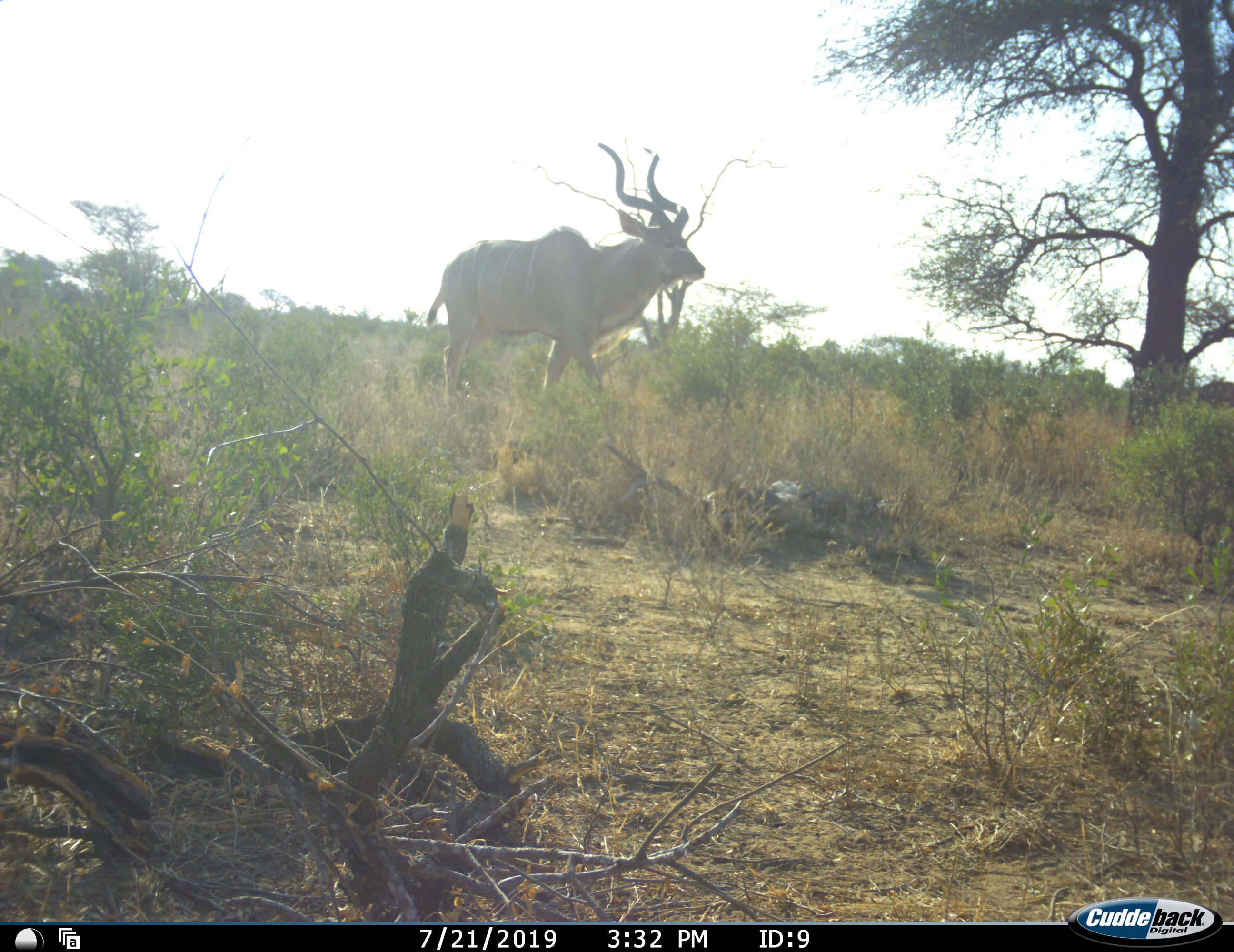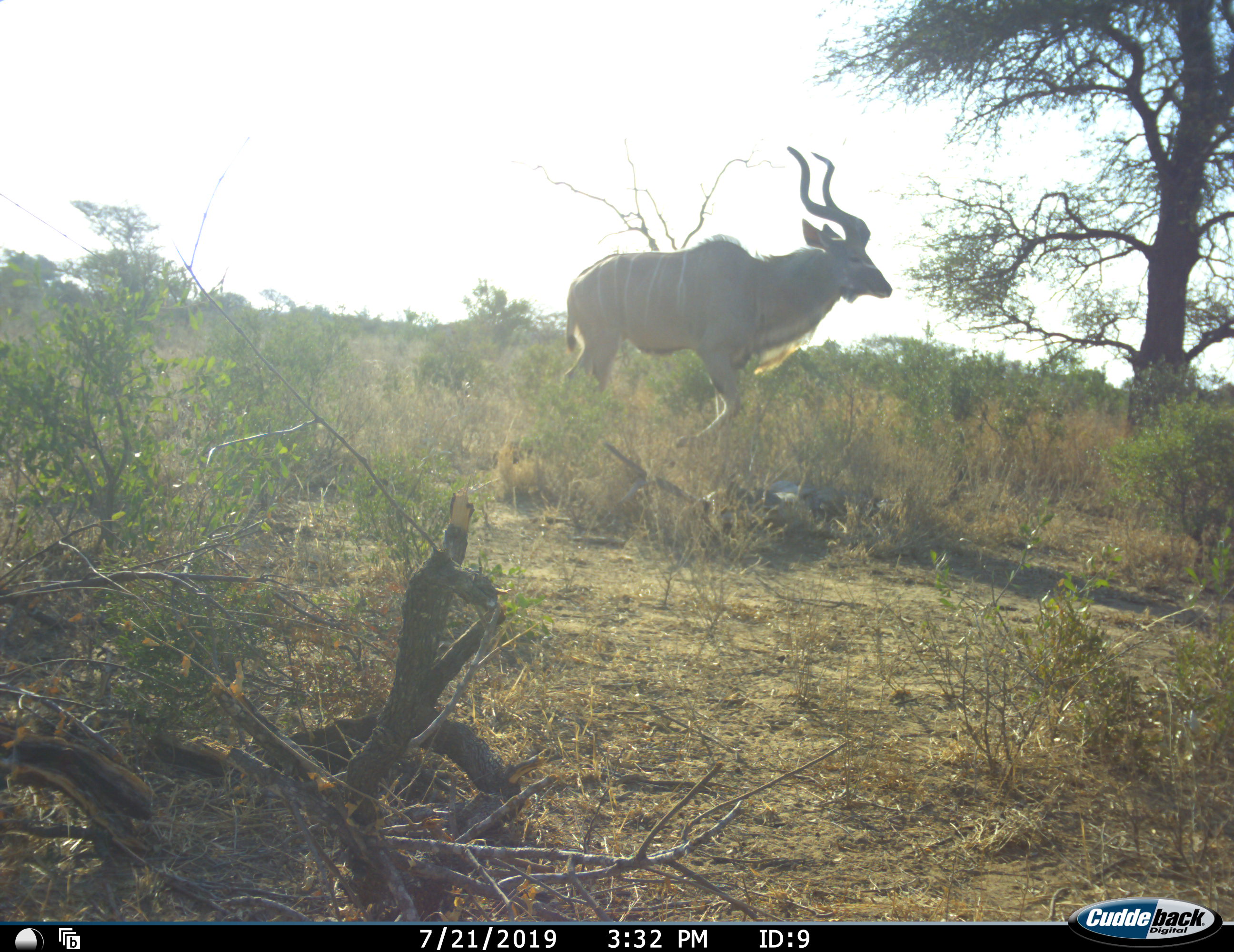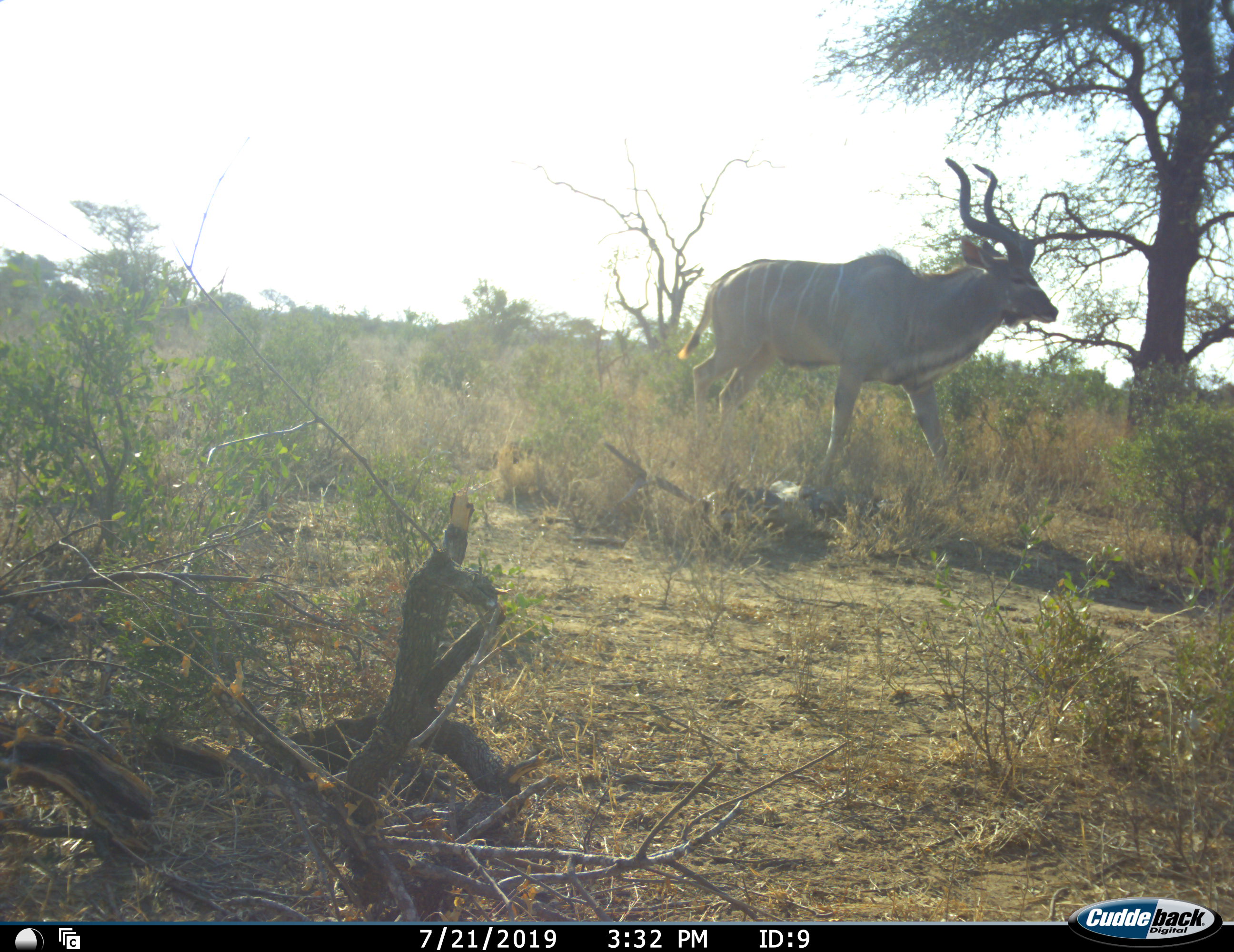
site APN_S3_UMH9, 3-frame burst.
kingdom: Animalia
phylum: Chordata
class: Mammalia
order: Artiodactyla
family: Bovidae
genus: Tragelaphus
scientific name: Tragelaphus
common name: kudu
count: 1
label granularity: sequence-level